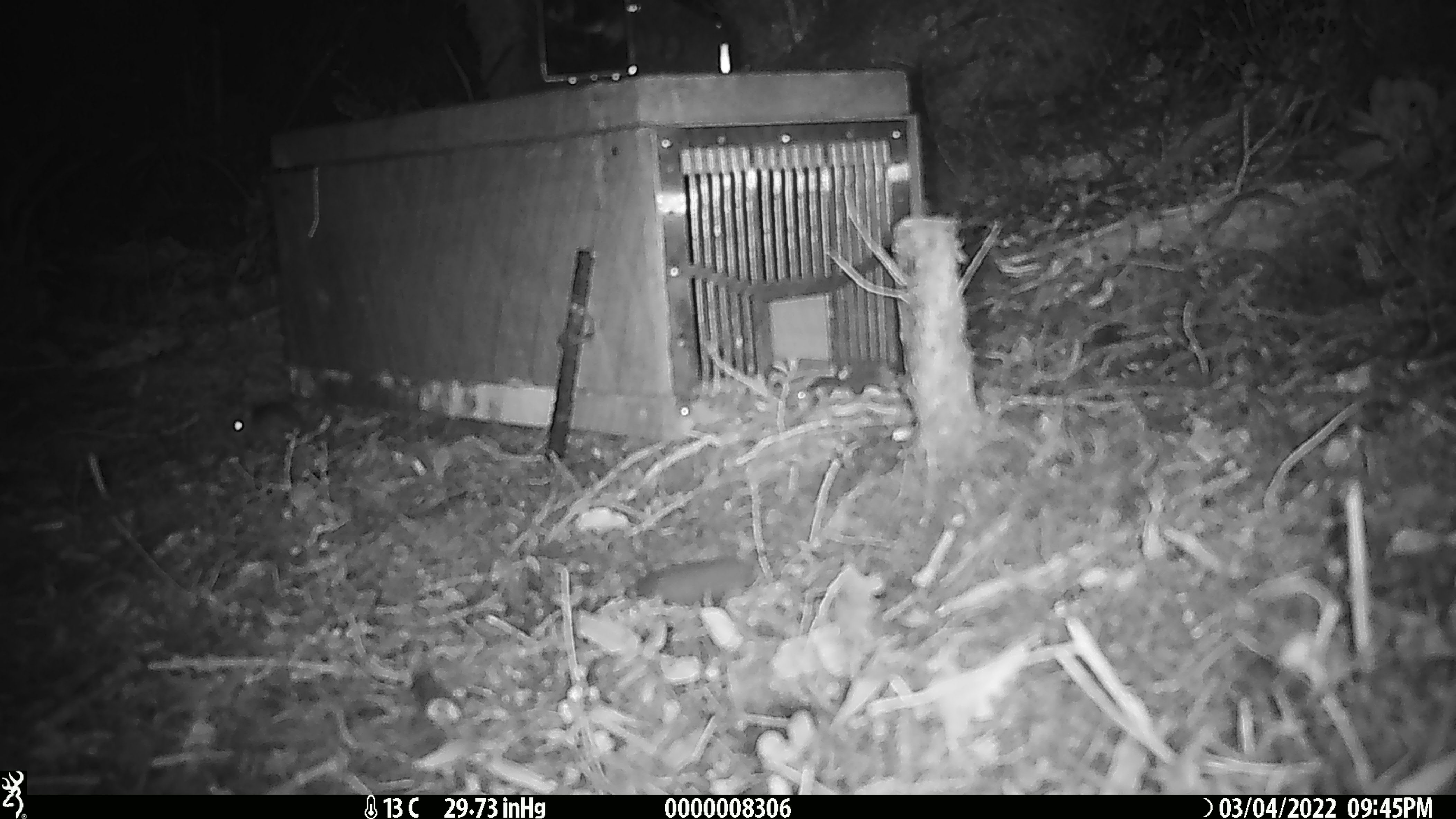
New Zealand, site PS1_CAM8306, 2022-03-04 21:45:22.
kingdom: Animalia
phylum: Chordata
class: Mammalia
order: Rodentia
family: Muridae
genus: Mus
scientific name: Mus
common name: mouse